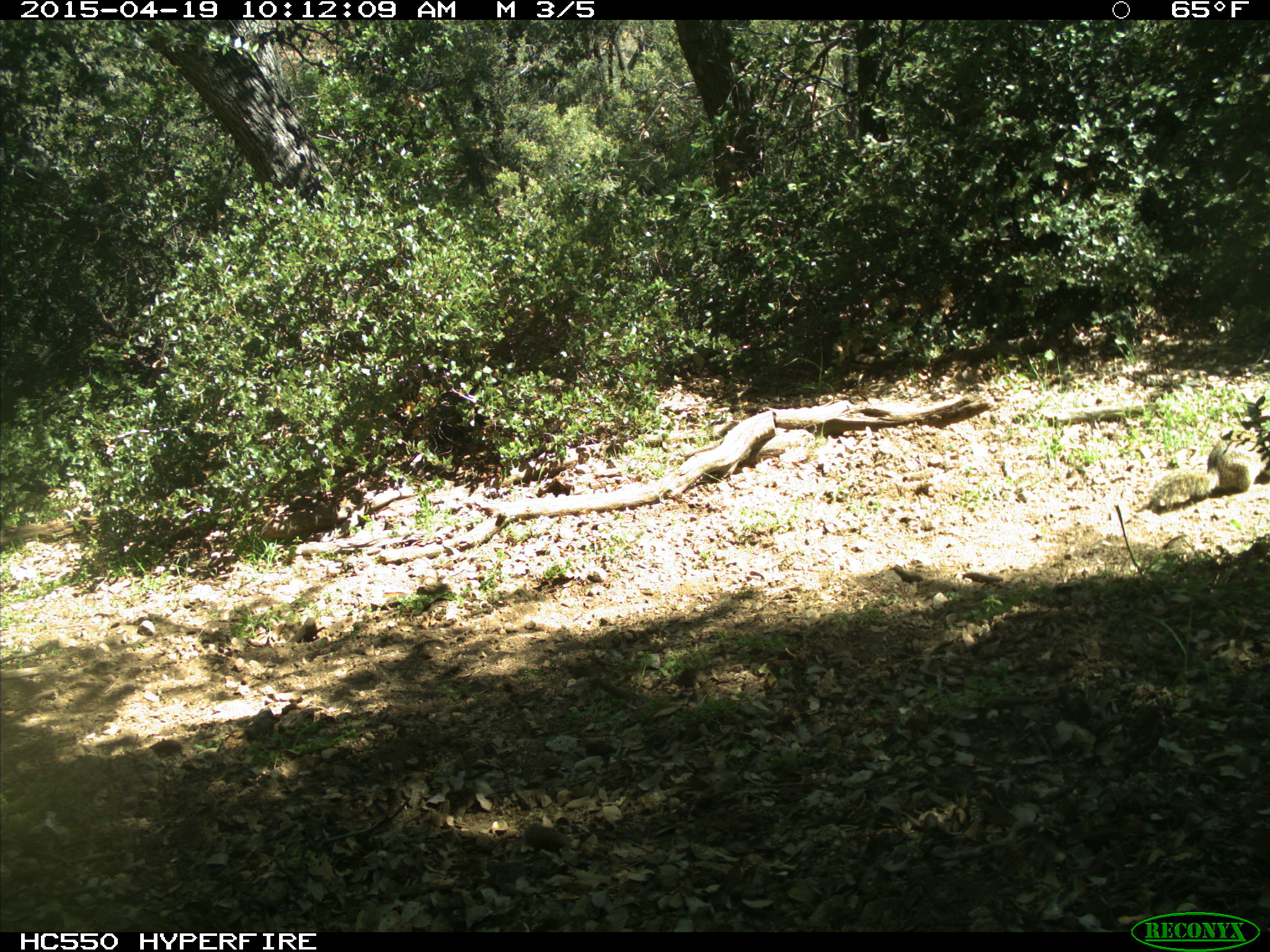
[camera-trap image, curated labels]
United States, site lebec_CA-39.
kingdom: Animalia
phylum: Chordata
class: Mammalia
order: Rodentia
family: Sciuridae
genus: Otospermophilus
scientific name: Otospermophilus beecheyi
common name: california ground squirrel